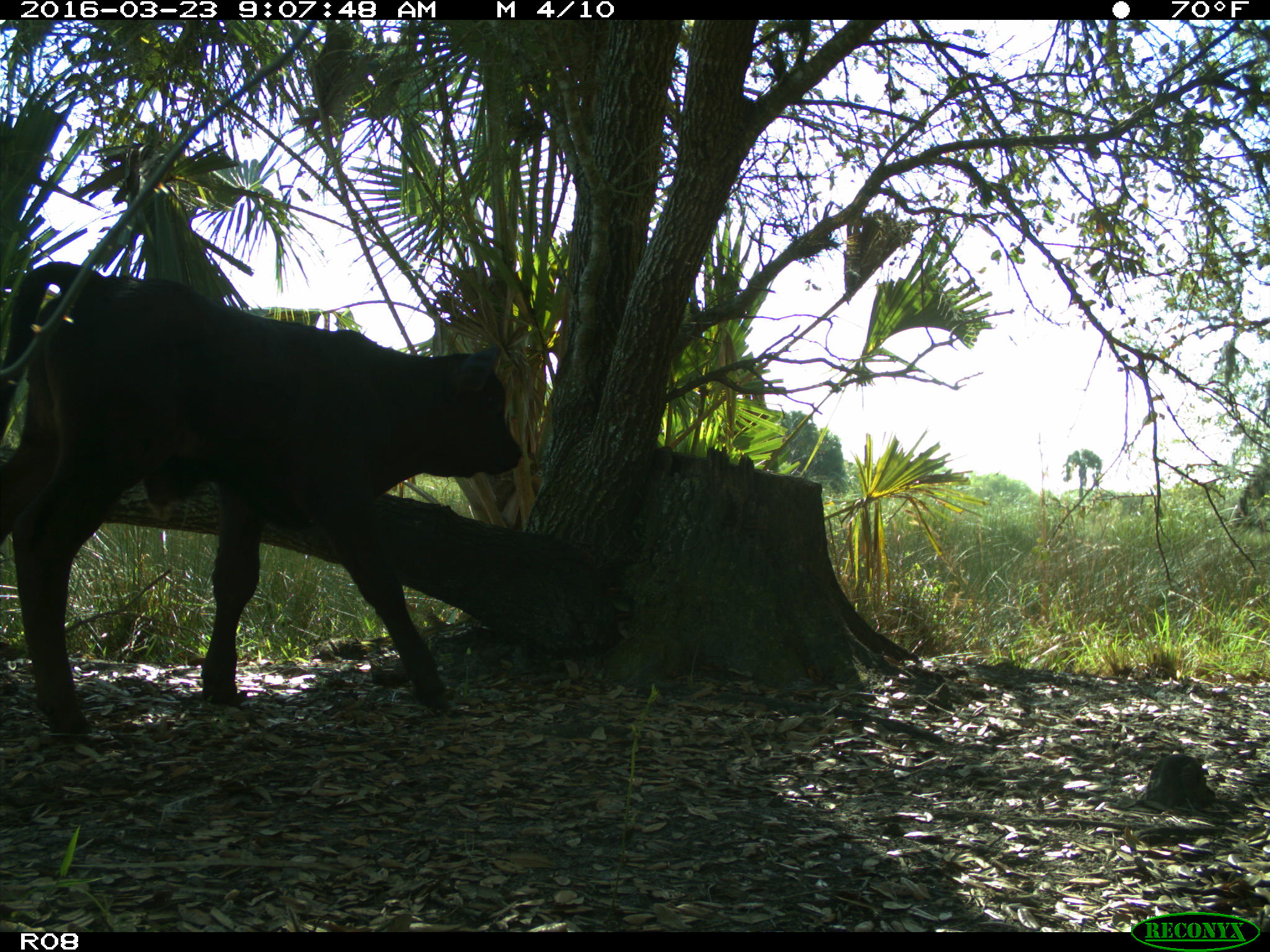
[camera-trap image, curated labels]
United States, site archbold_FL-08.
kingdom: Animalia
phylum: Chordata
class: Mammalia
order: Artiodactyla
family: Bovidae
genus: Bos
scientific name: Bos taurus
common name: domestic cow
Bos taurus (domestic cow).